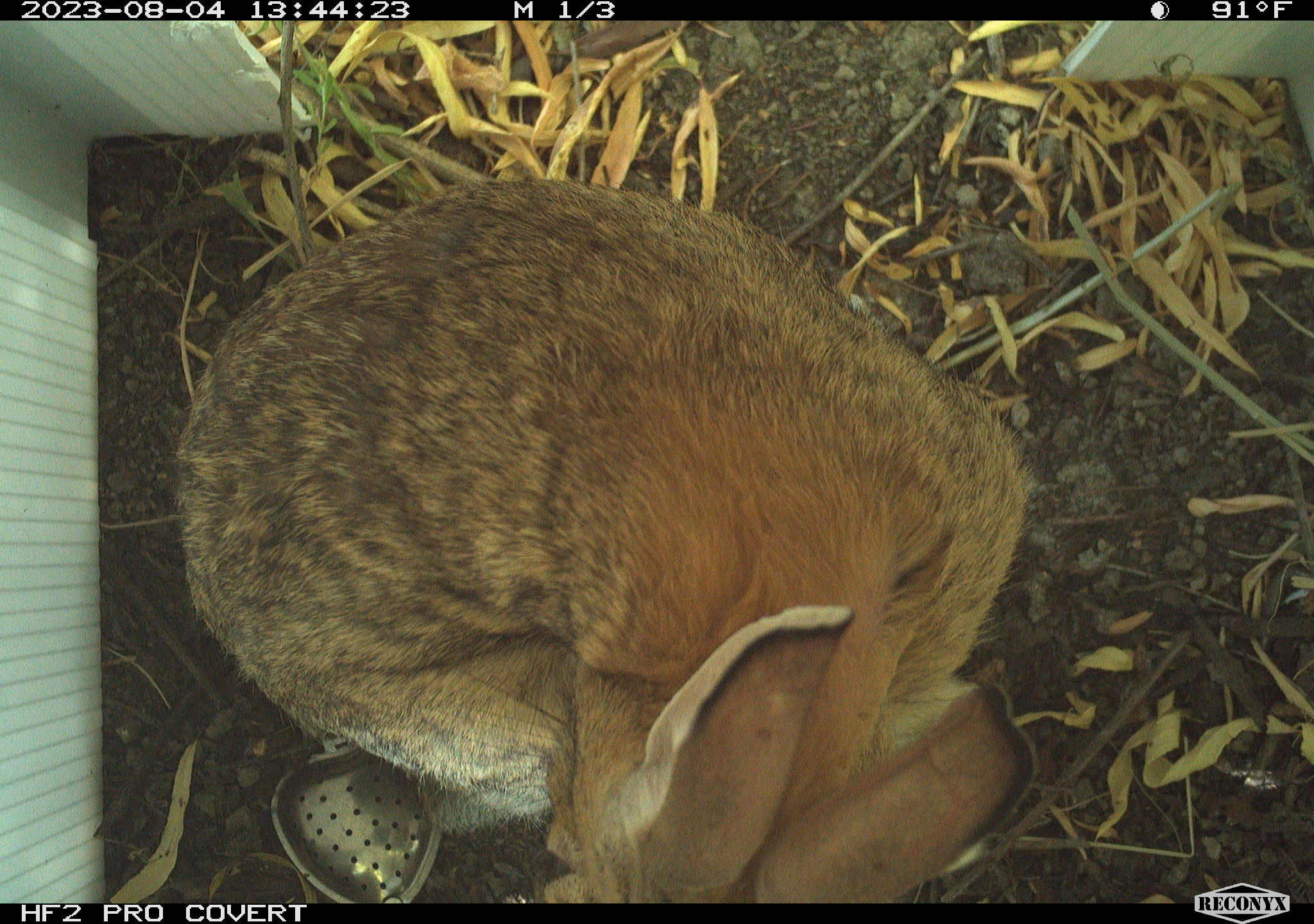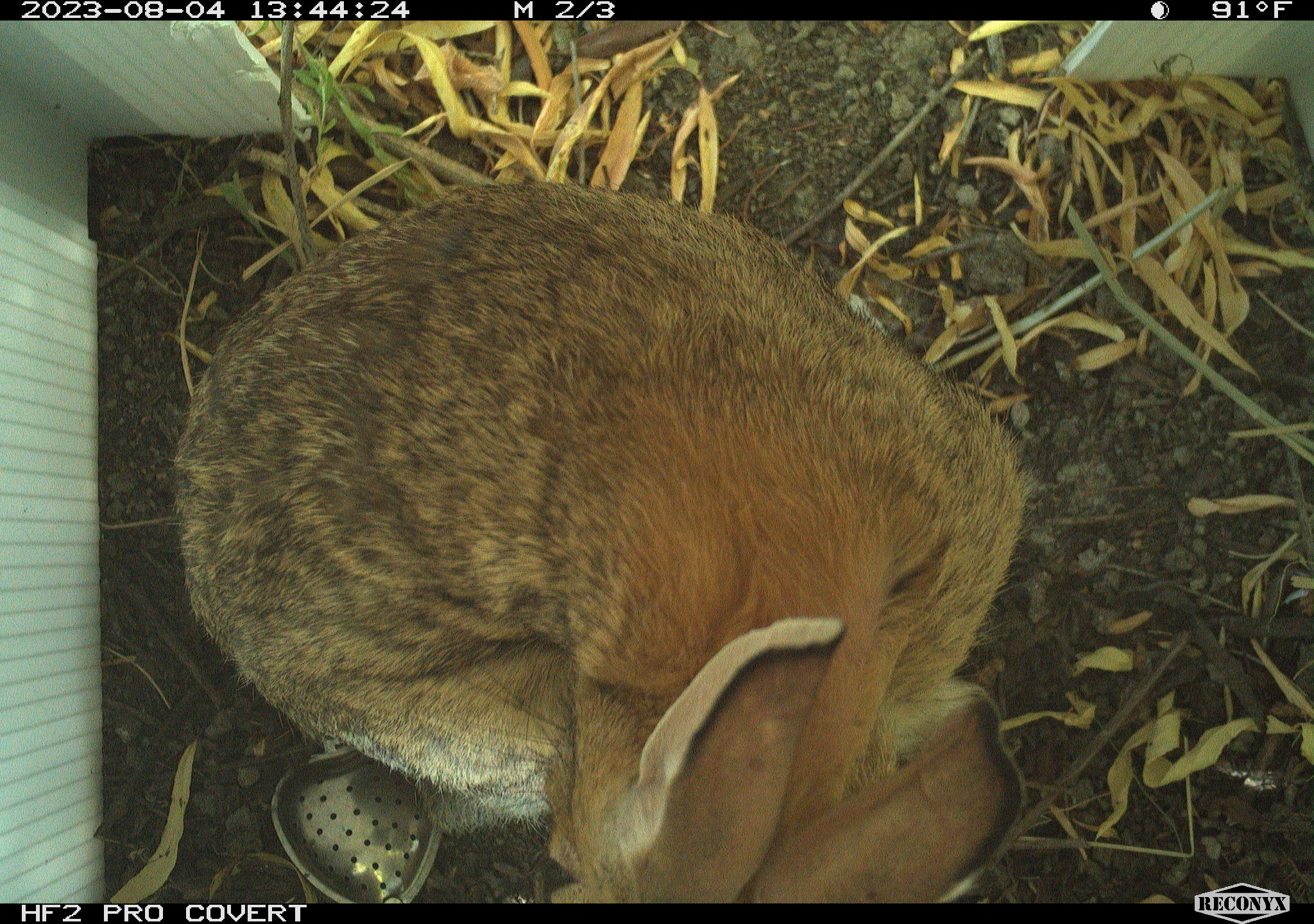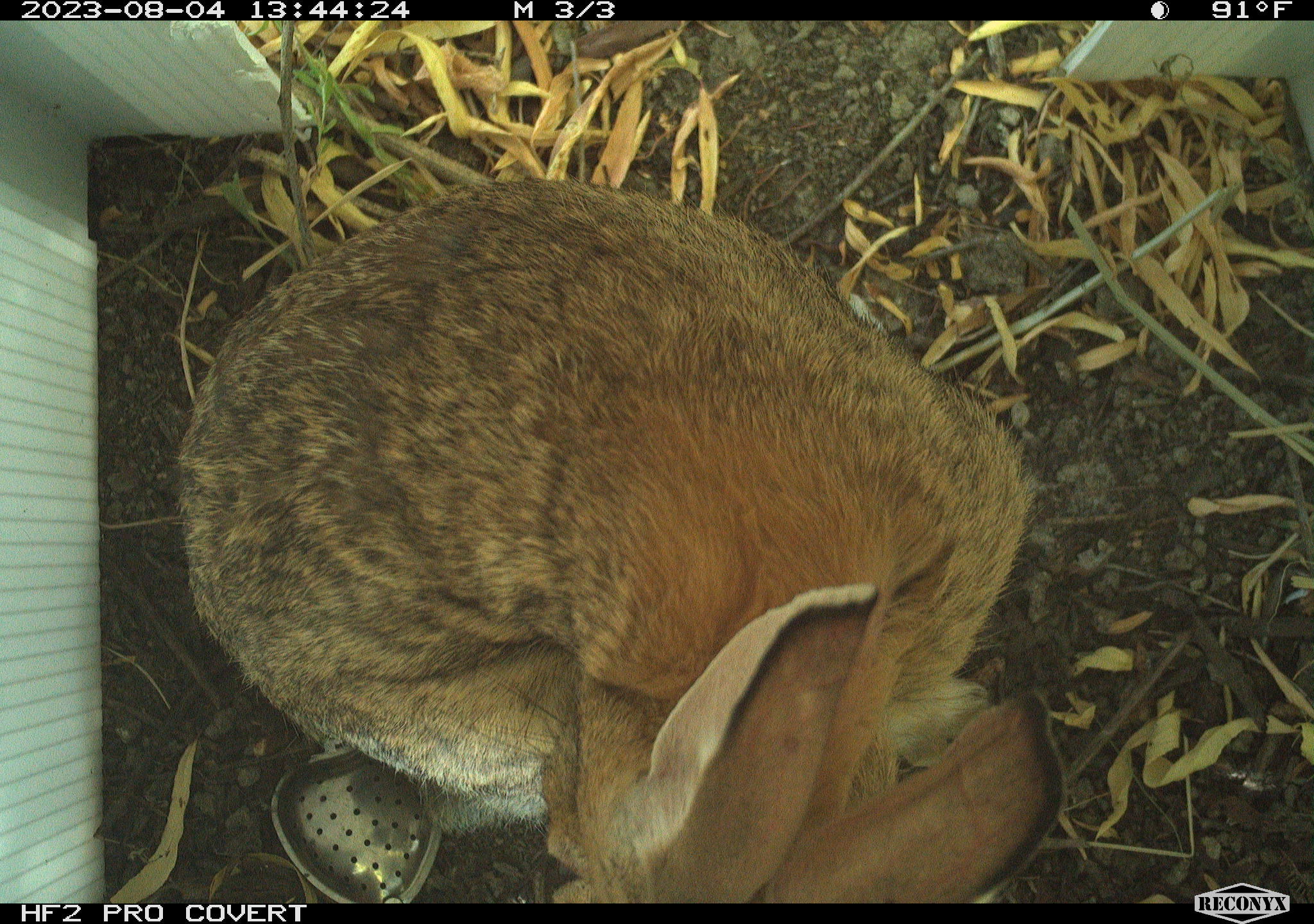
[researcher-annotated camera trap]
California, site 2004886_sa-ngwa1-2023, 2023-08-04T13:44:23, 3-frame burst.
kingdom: Animalia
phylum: Chordata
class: Mammalia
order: Lagomorpha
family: Leporidae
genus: Sylvilagus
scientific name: Sylvilagus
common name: cottontail rabbits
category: sylvilagus species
Sylvilagus species (cottontail rabbits) (Sylvilagus).